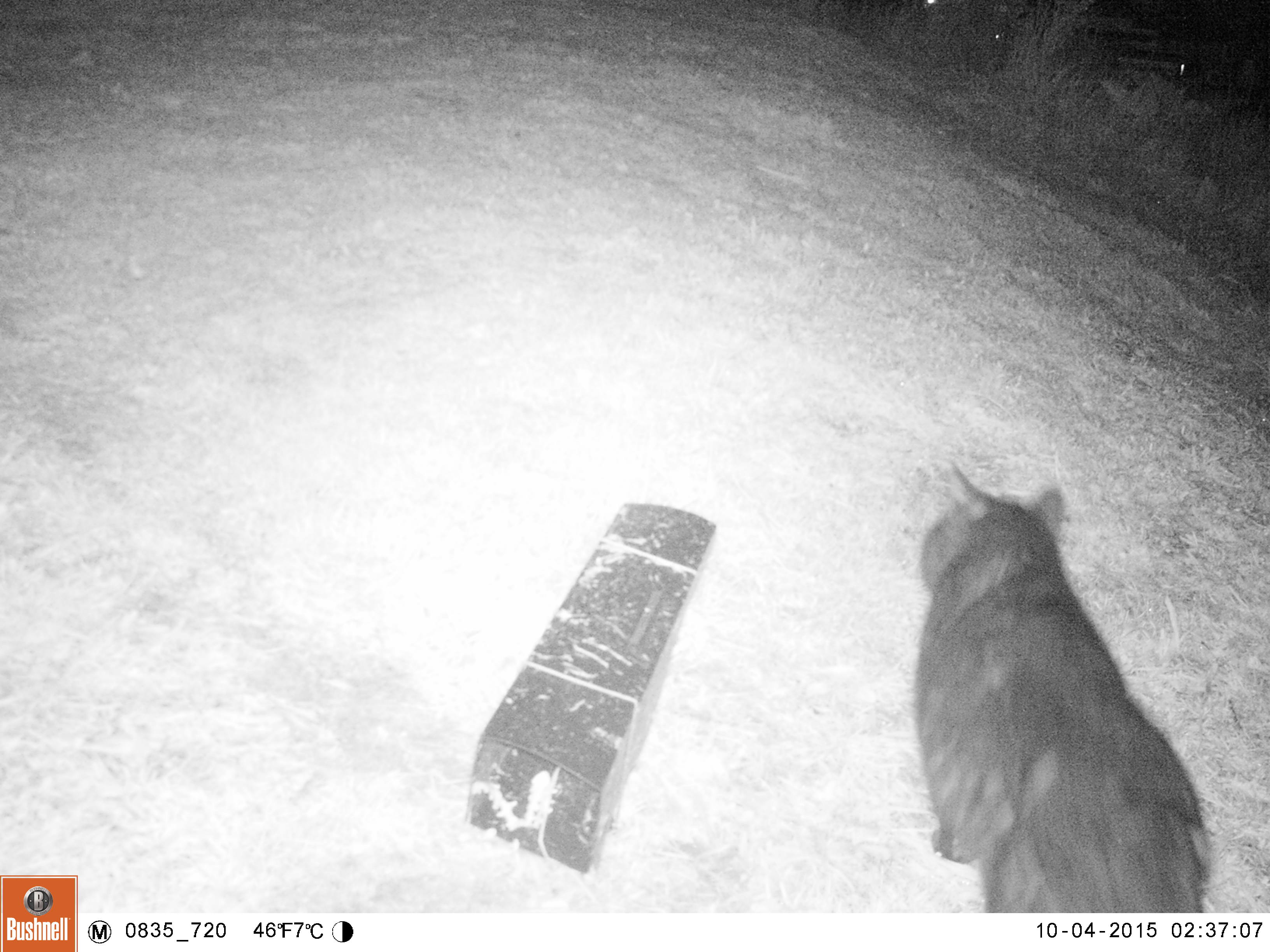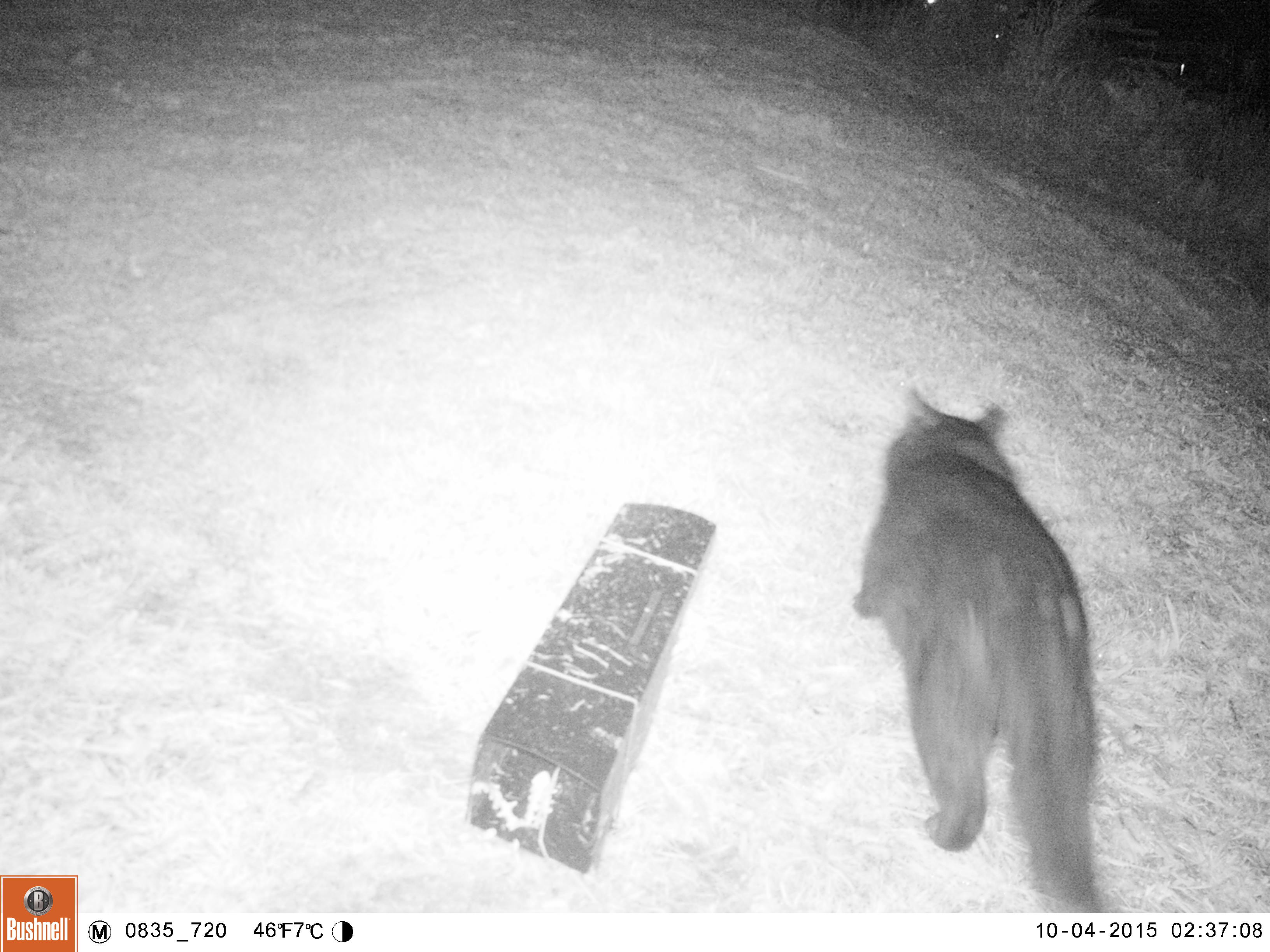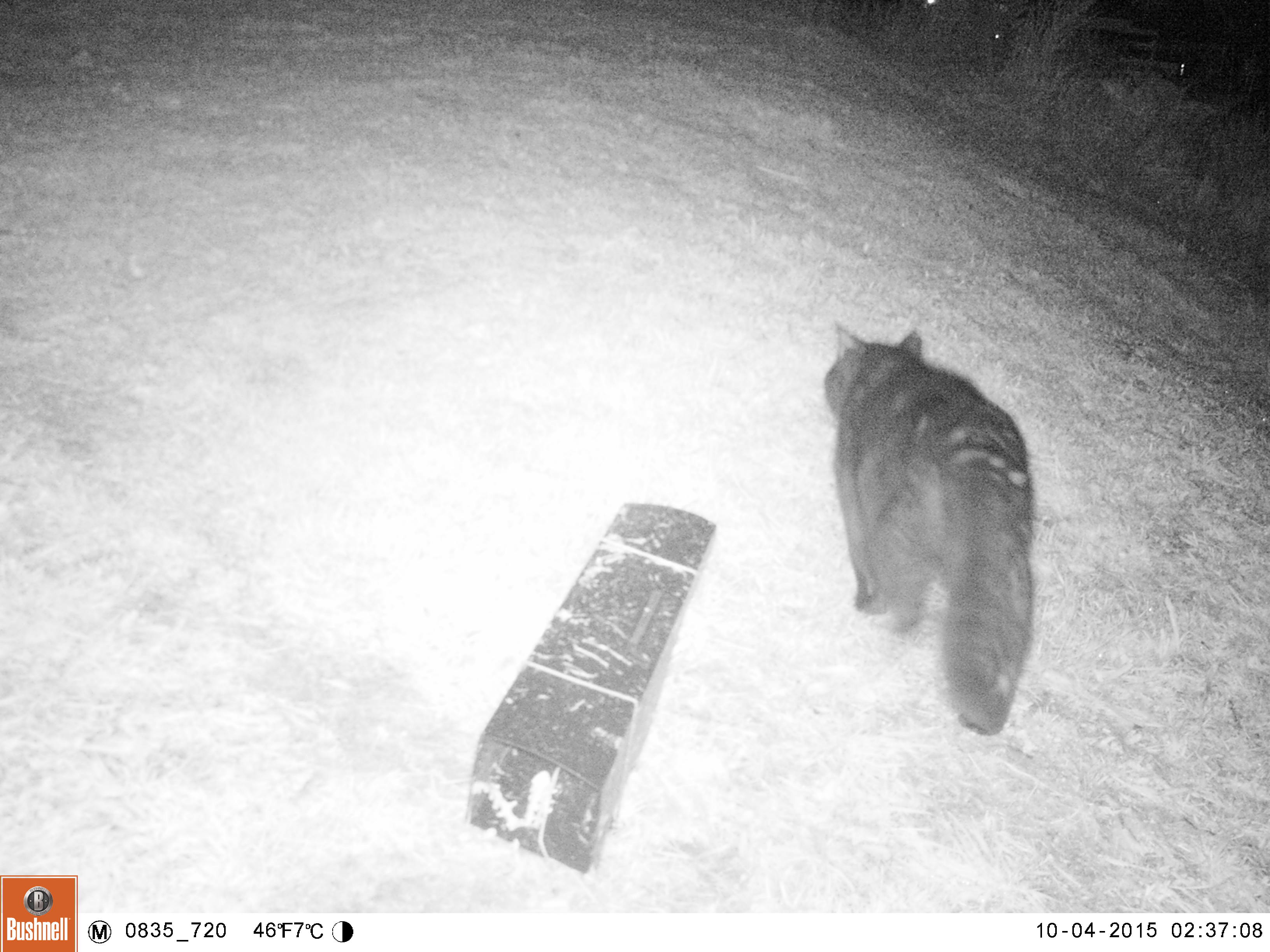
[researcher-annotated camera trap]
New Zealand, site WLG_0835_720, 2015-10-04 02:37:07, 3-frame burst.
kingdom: Animalia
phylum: Chordata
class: Mammalia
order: Carnivora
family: Felidae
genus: Felis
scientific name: Felis catus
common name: domestic cat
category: cat